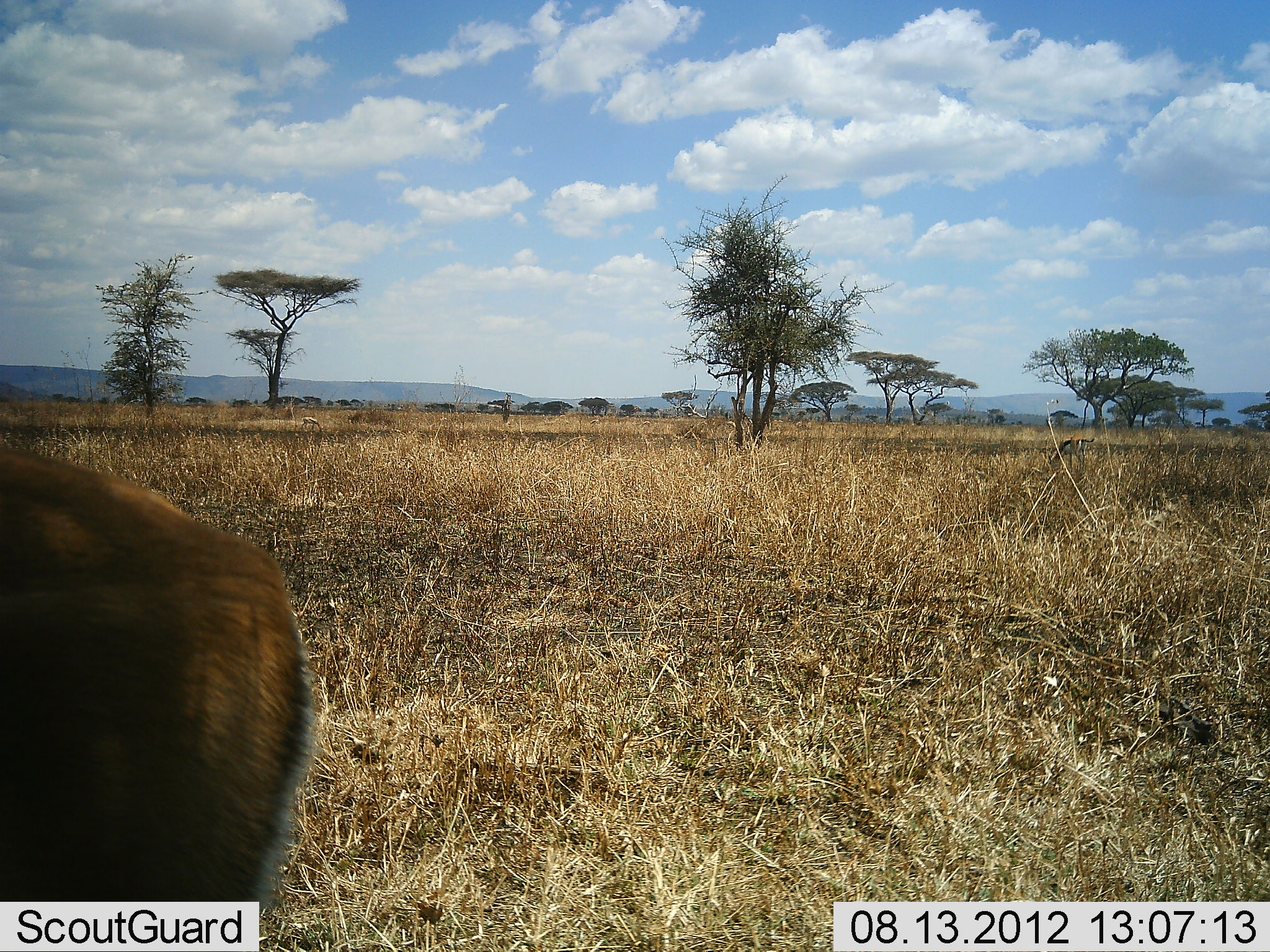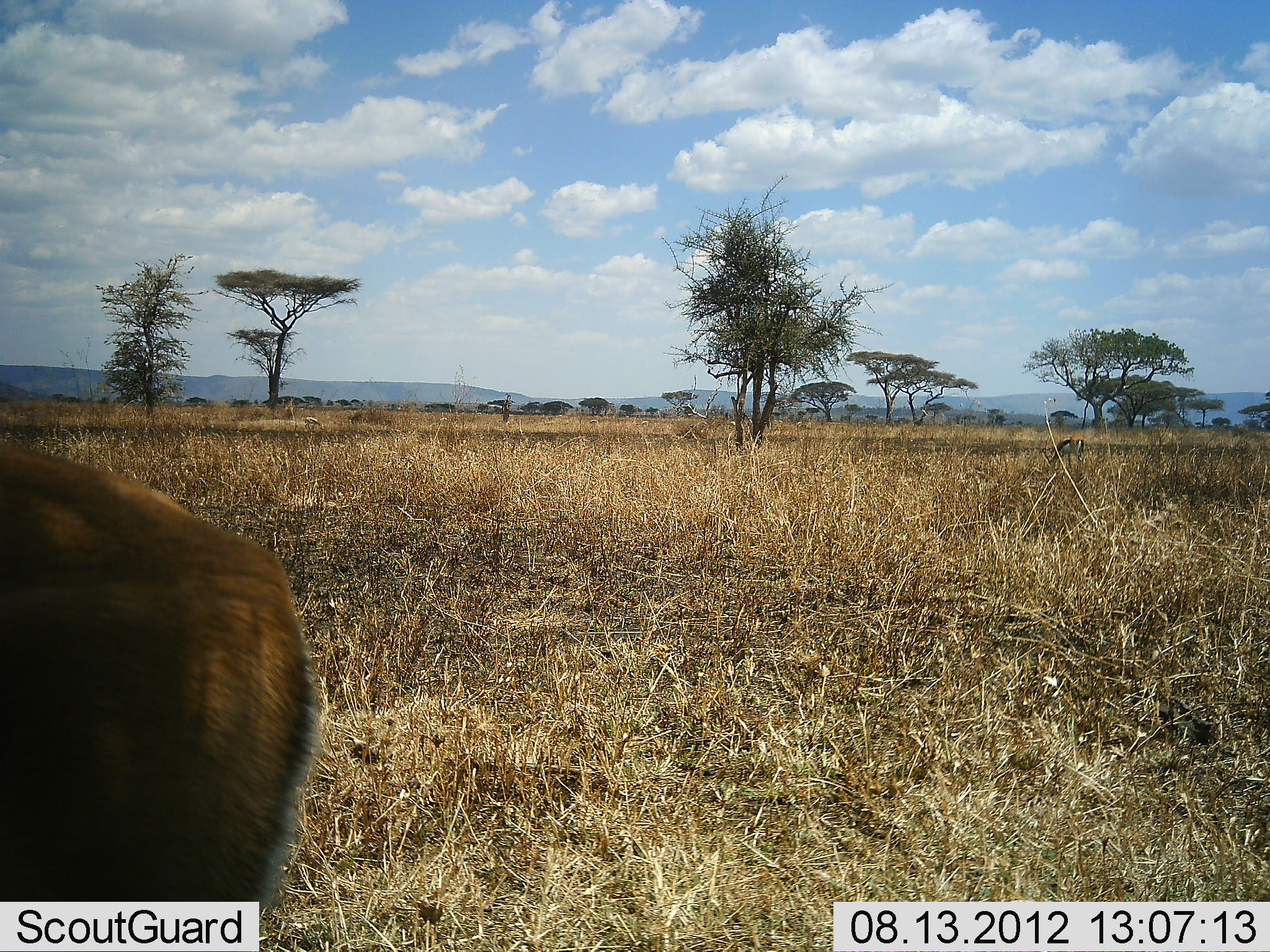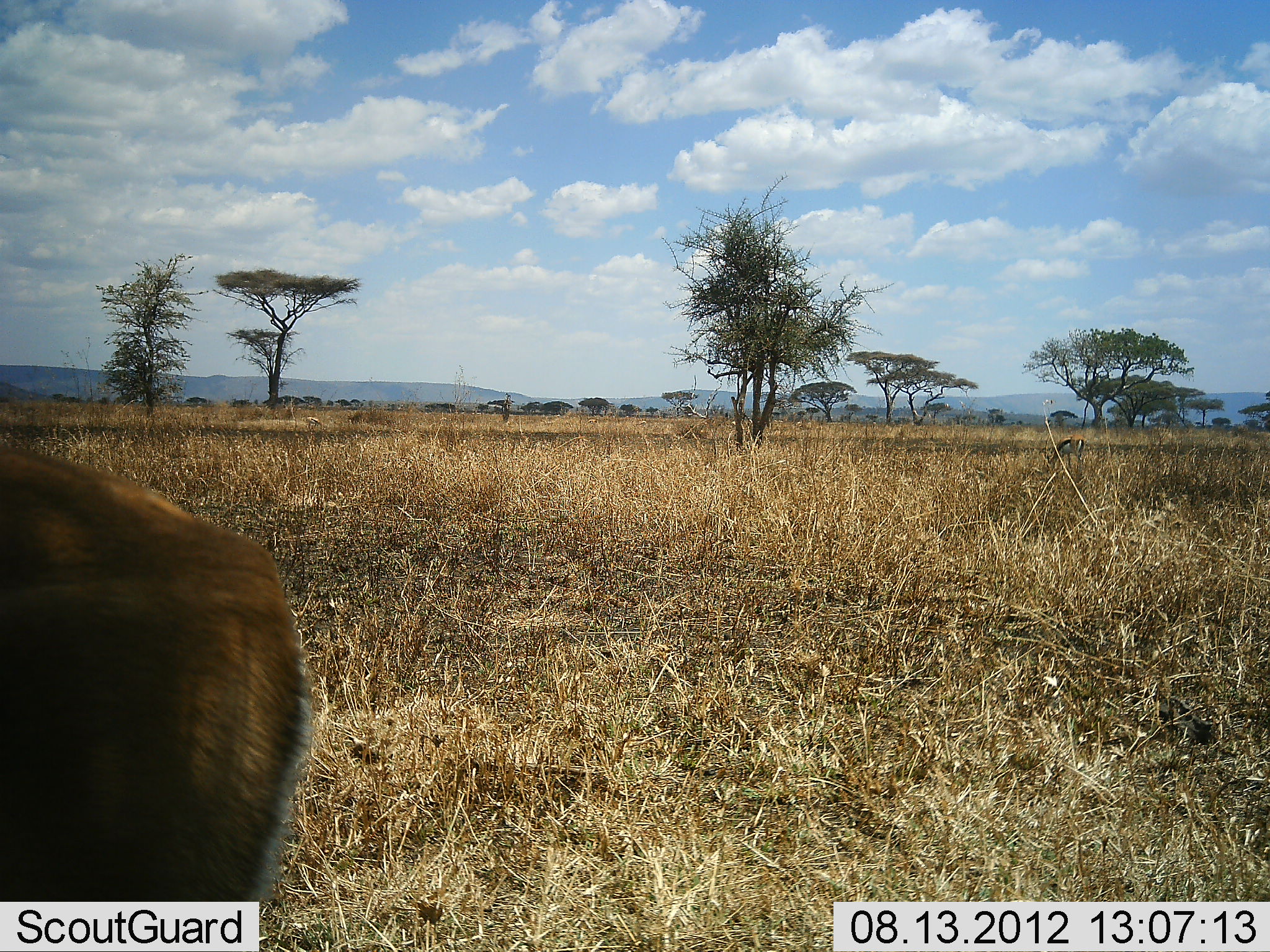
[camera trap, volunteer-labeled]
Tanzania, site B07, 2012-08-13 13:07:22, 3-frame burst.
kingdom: Animalia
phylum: Chordata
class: Mammalia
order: Artiodactyla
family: Bovidae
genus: Eudorcas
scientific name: Eudorcas thomsonii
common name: thomson's gazelle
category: gazellethomsons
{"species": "gazellethomsons (thomson's gazelle) (Eudorcas thomsonii)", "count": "1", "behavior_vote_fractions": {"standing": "100%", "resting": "0%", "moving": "0%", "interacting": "0%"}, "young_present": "0%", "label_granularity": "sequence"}